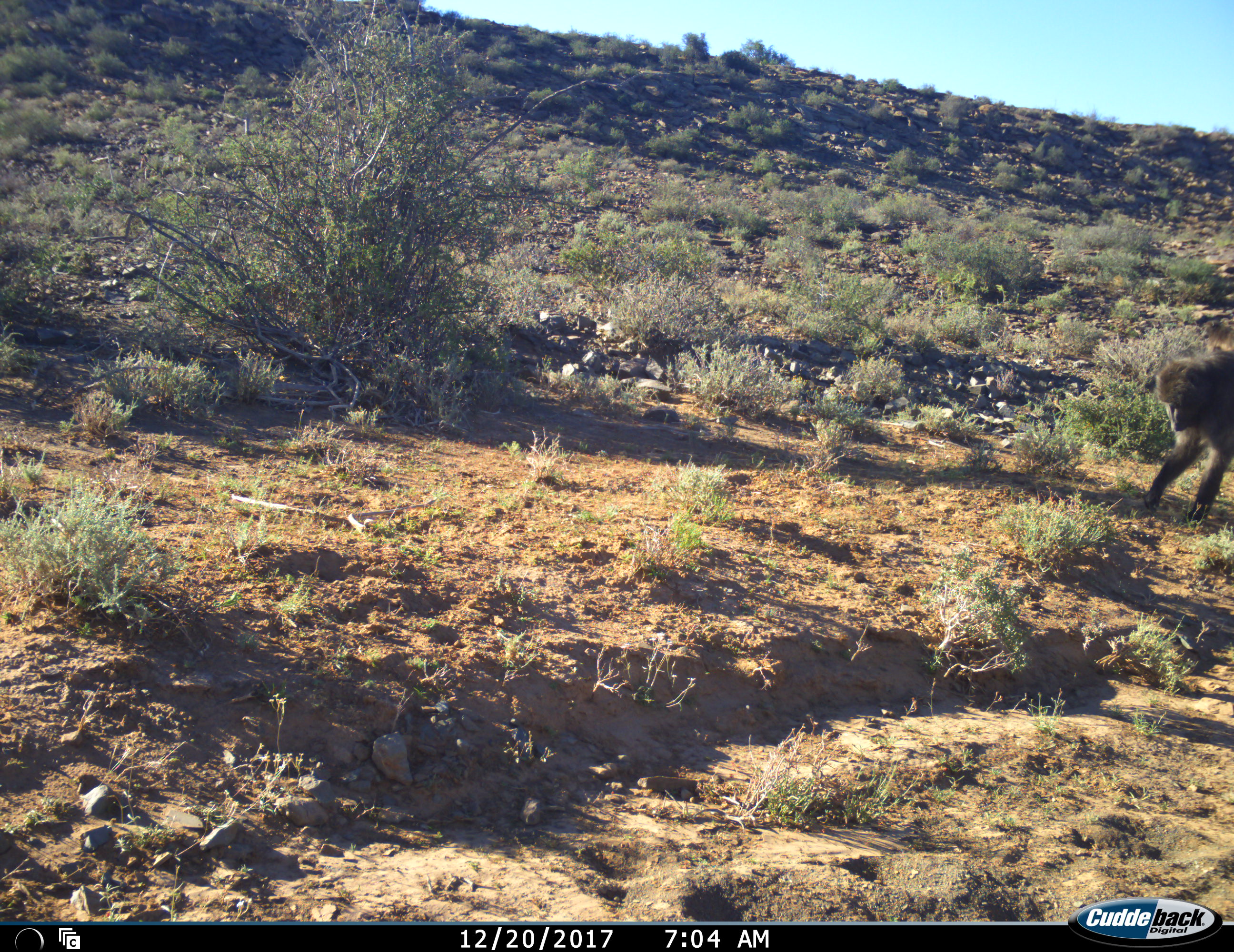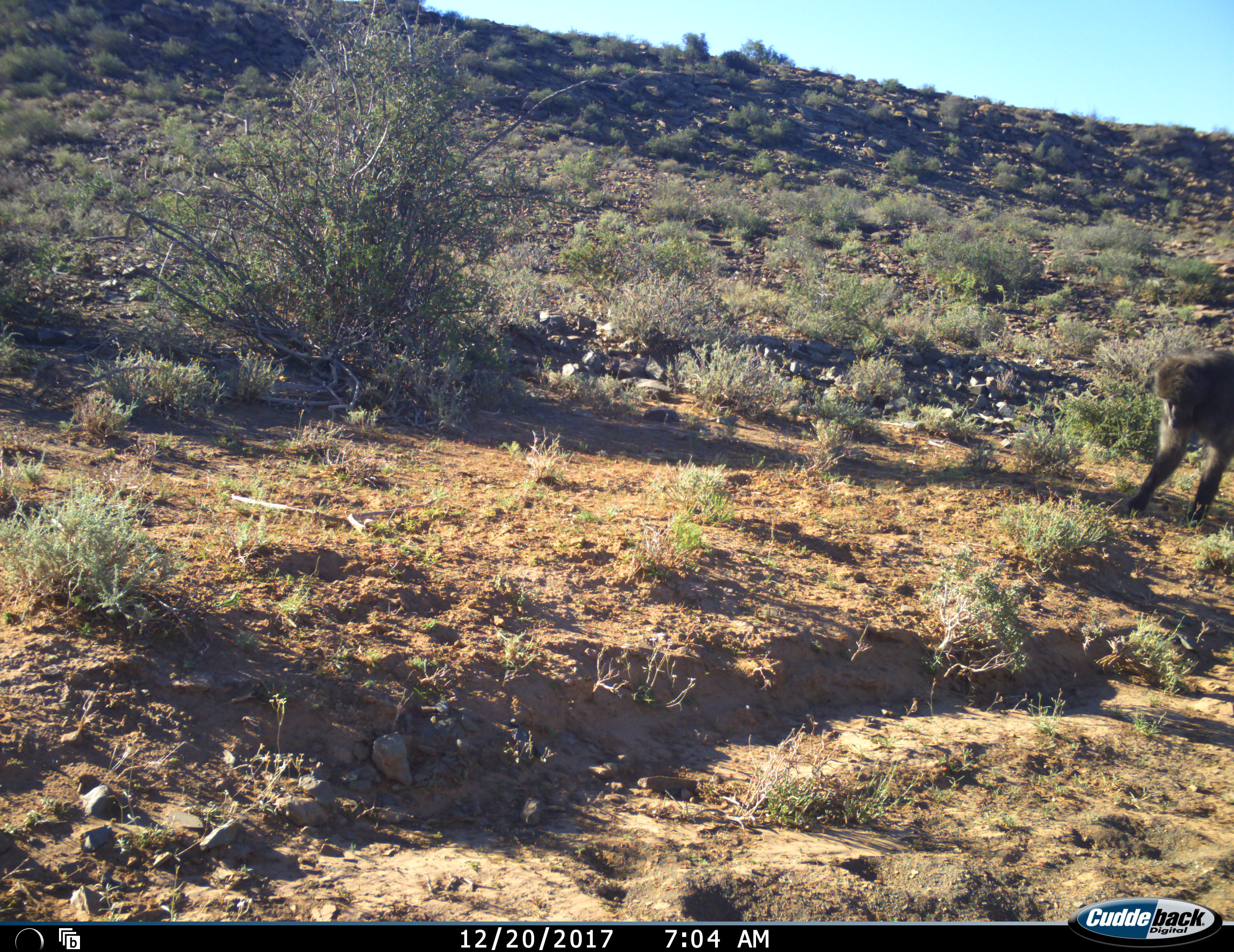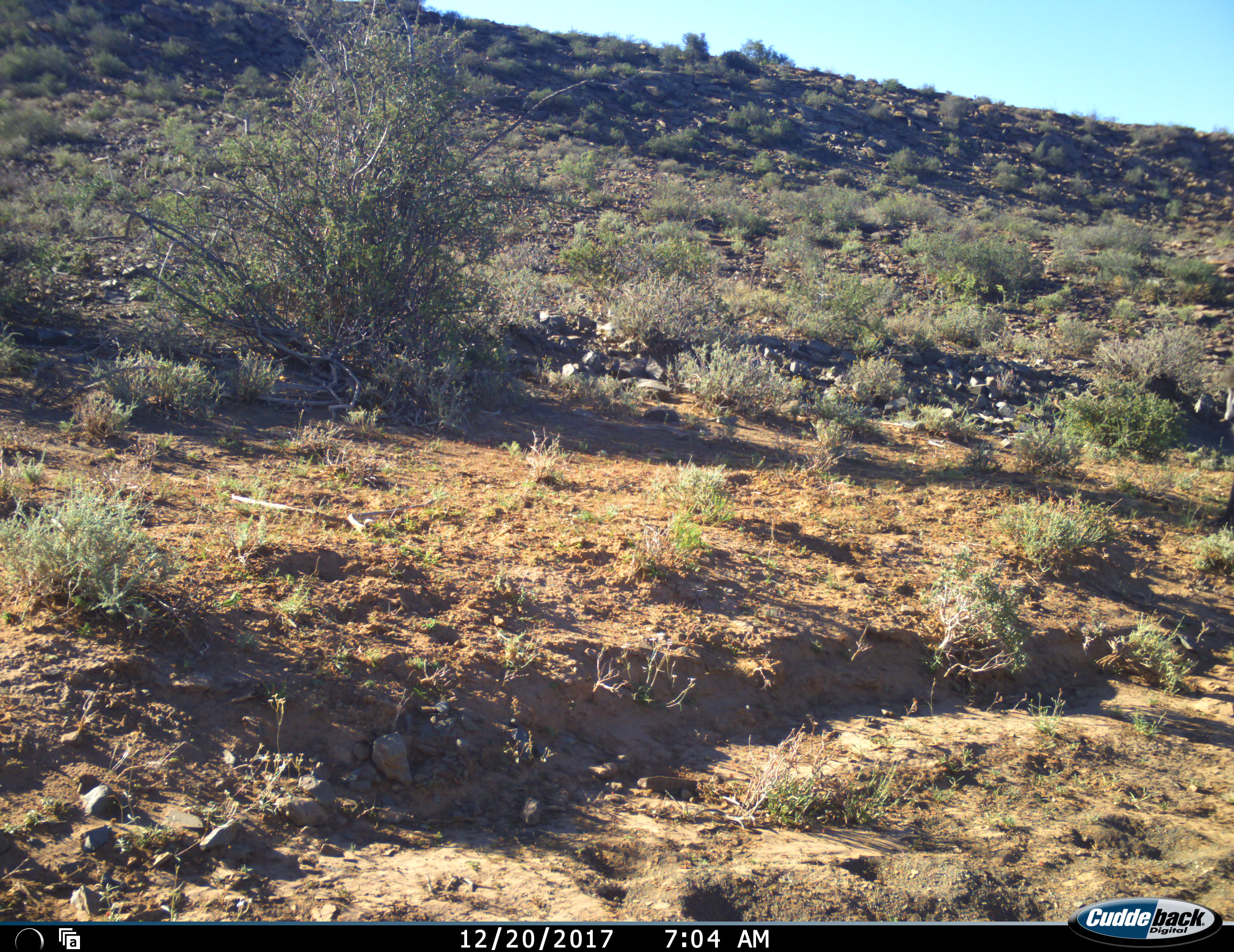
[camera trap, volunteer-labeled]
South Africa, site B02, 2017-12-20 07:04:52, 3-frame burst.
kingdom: Animalia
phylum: Chordata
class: Mammalia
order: Primates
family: Cercopithecidae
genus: Papio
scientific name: Papio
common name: baboon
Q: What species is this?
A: Baboon (Papio).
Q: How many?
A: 1.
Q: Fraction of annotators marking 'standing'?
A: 22%.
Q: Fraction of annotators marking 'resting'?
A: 0%.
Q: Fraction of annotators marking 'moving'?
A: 89%.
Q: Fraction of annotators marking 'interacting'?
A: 0%.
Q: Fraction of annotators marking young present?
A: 0%.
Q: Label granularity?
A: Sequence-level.